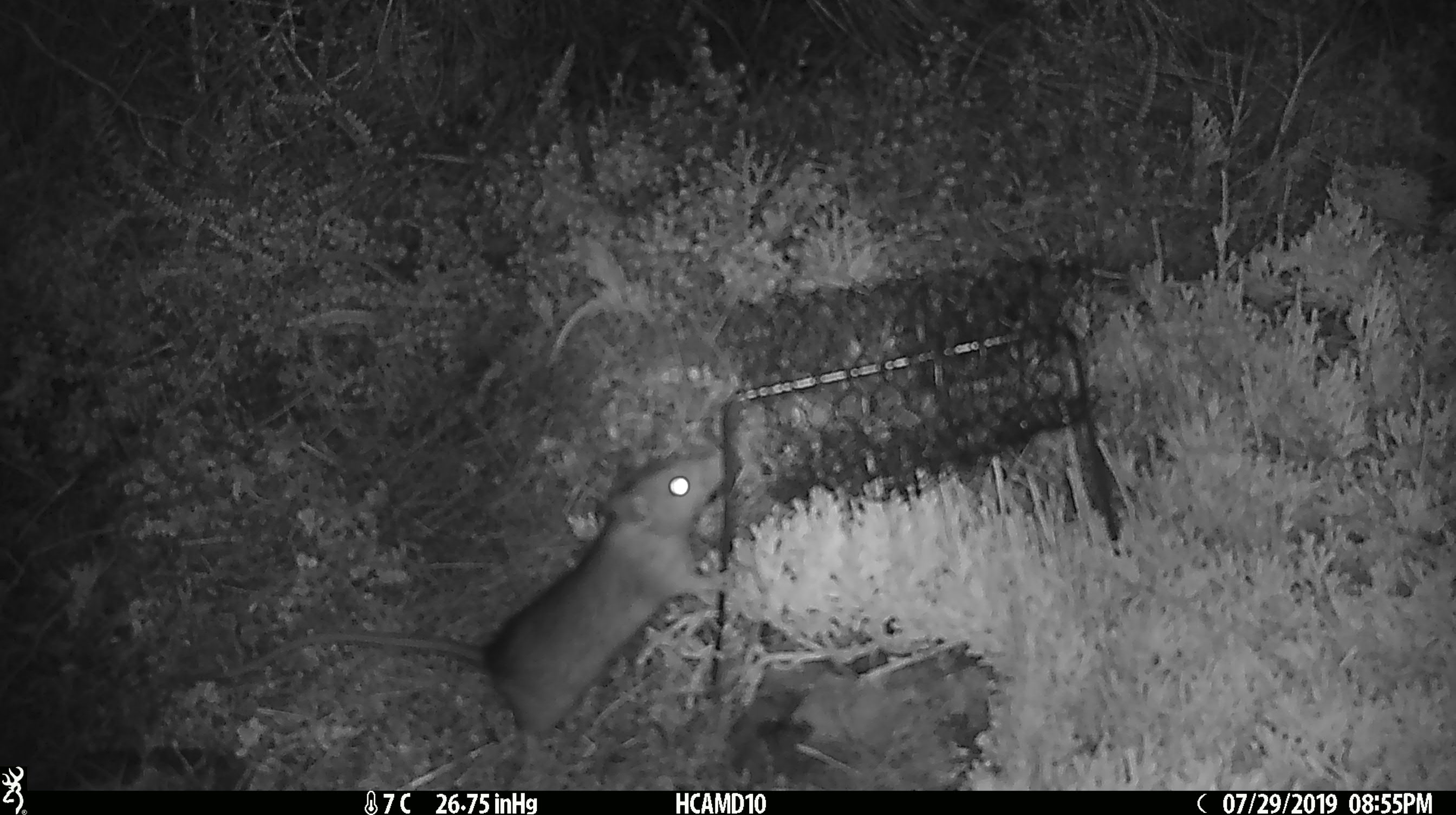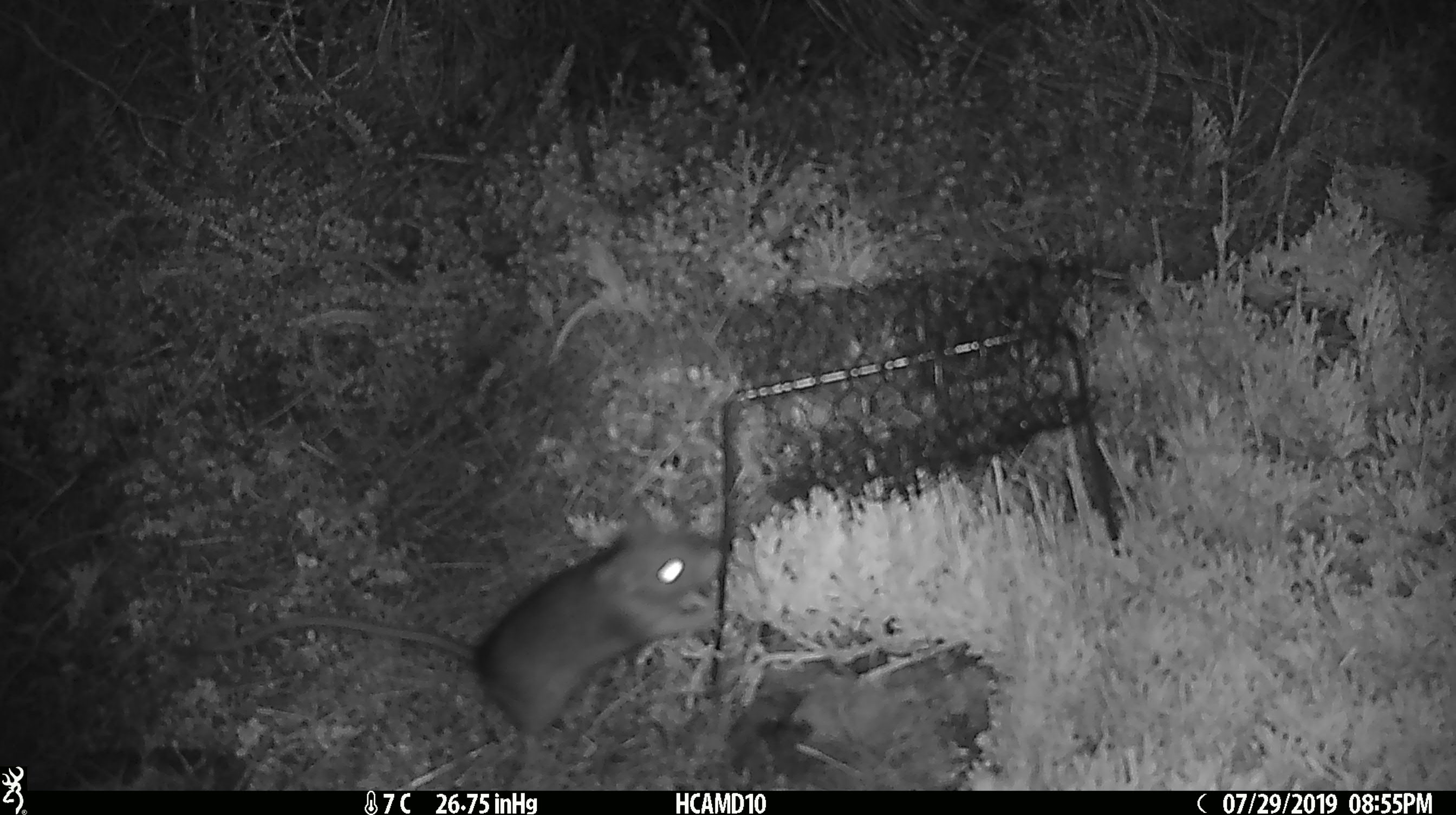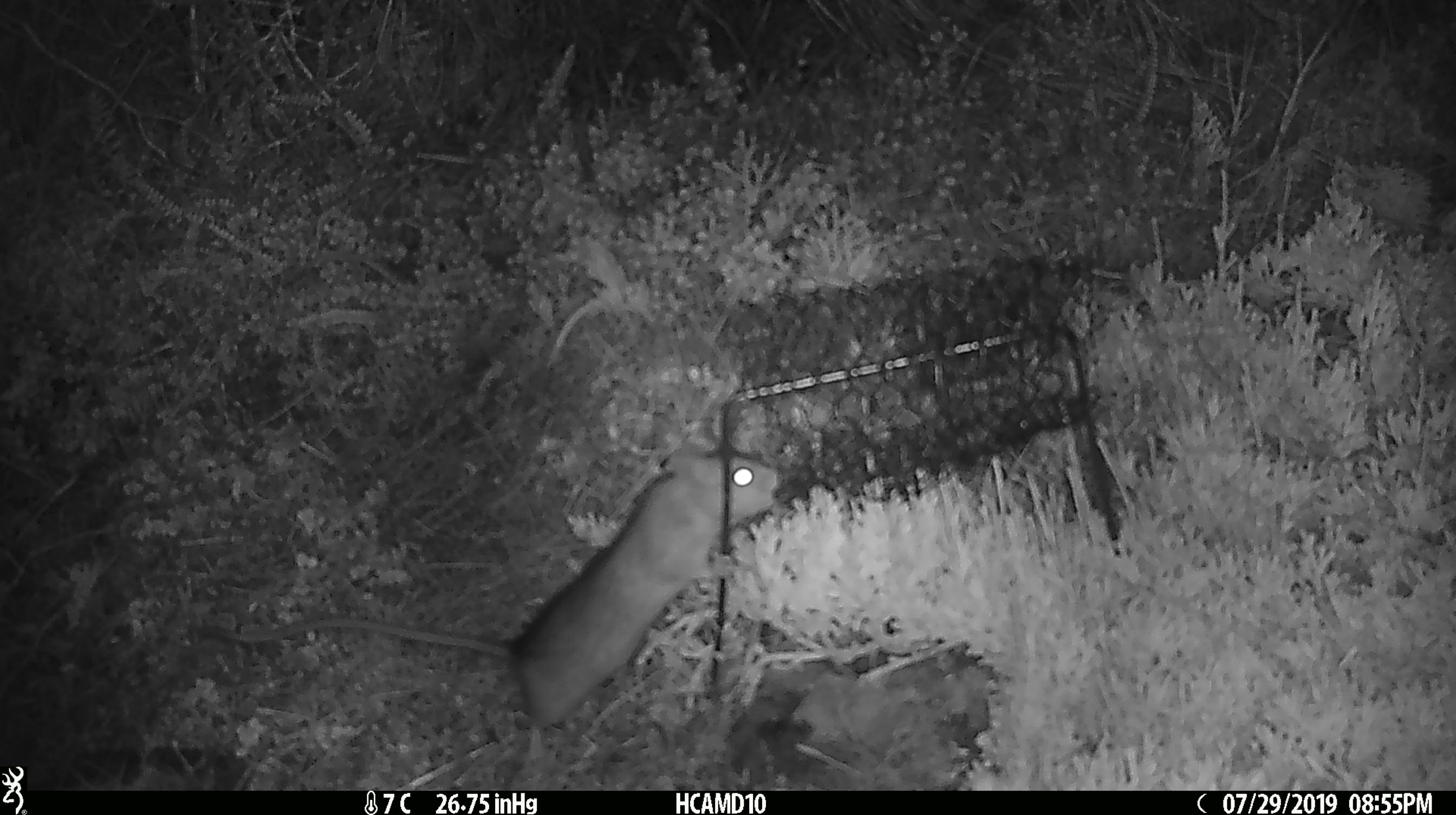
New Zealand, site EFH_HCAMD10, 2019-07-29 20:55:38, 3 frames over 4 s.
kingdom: Animalia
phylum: Chordata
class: Mammalia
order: Rodentia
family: Muridae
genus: Rattus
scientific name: Rattus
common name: rat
Rat (Rattus).